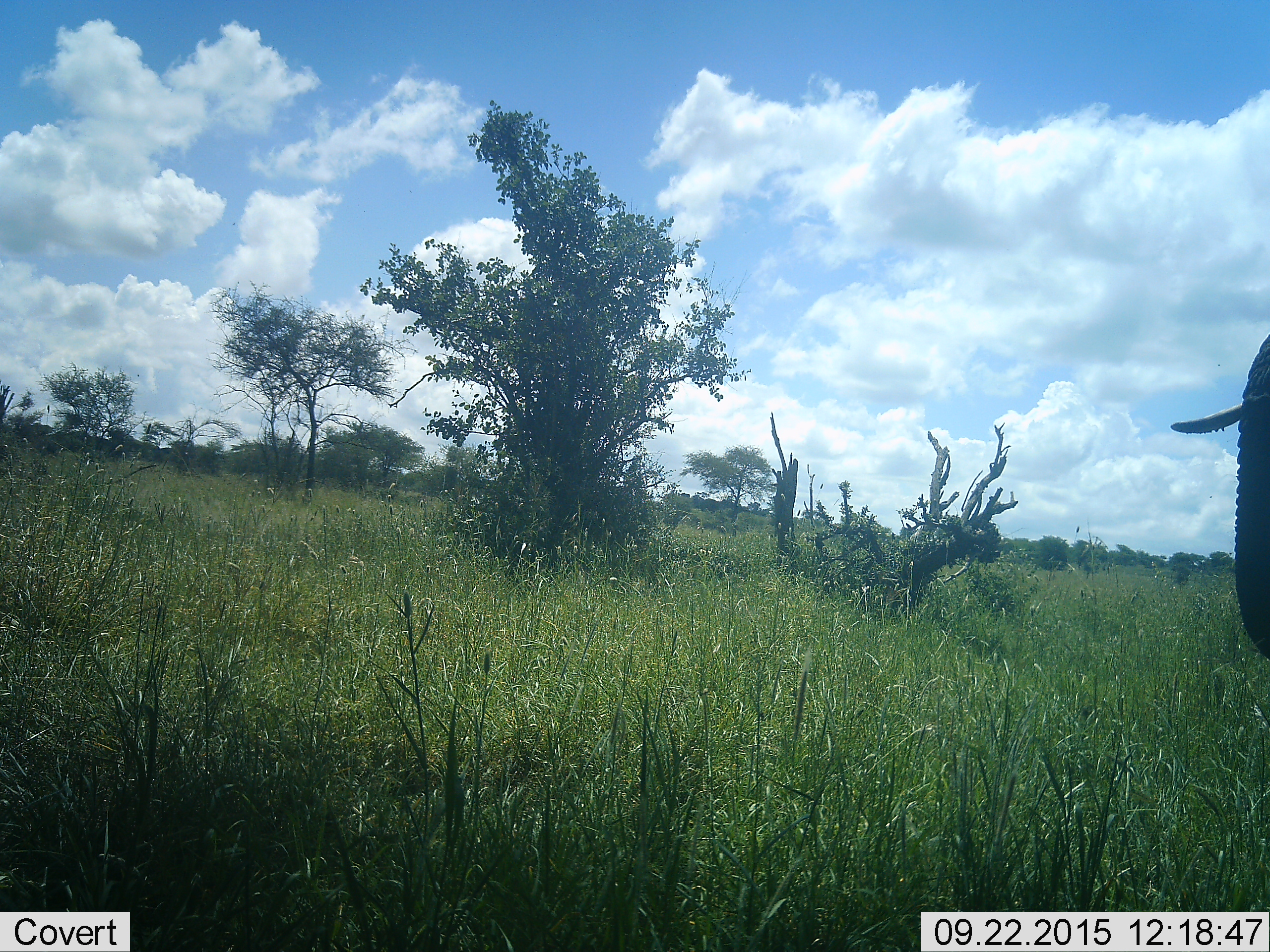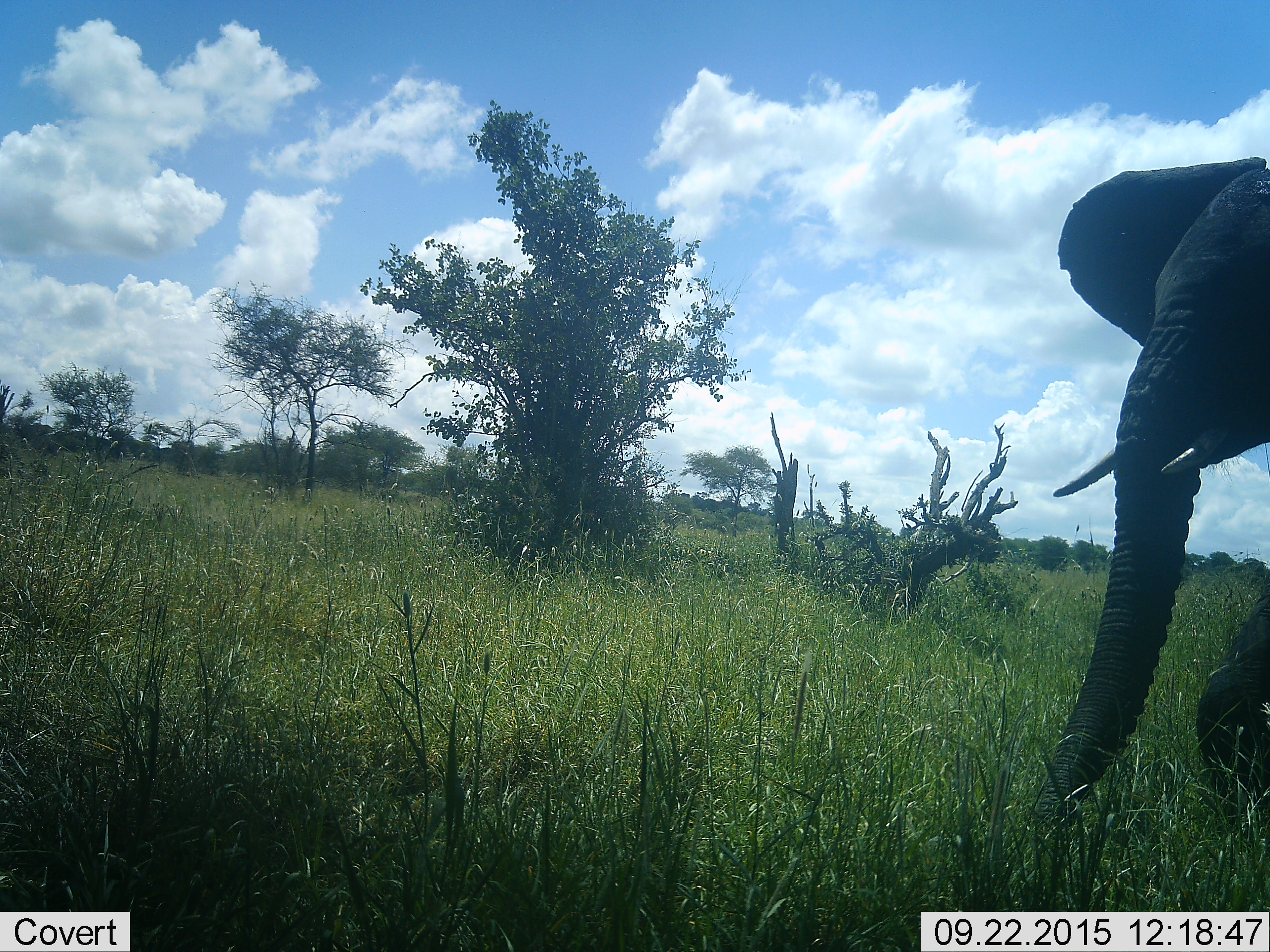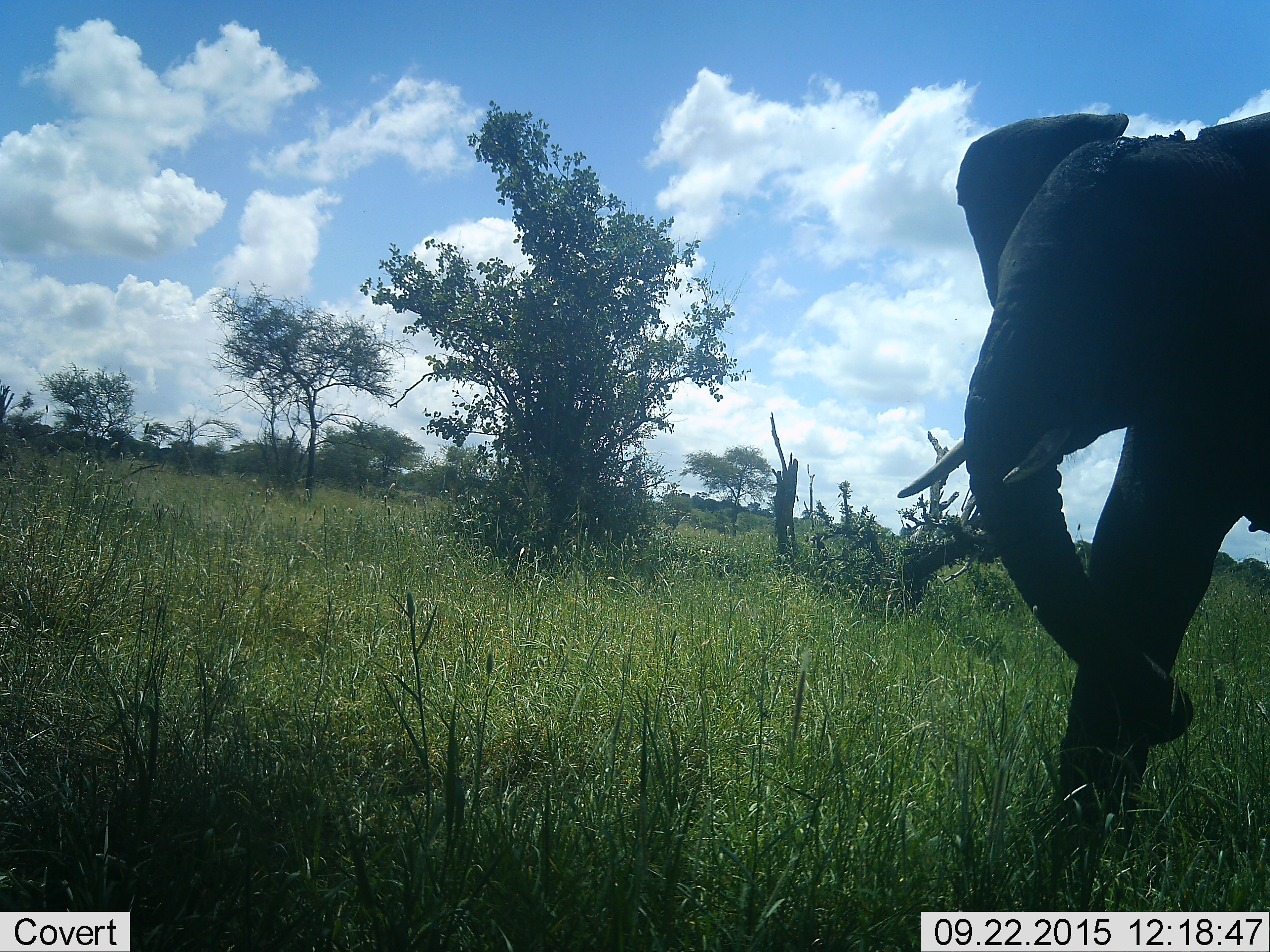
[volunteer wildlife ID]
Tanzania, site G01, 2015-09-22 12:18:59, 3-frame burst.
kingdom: Animalia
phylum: Chordata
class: Mammalia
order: Proboscidea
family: Elephantidae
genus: Loxodonta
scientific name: Loxodonta africana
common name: african bush elephant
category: elephant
Elephant (african bush elephant) (Loxodonta africana), count 1. Behavior (volunteer vote fractions): standing 0%, resting 0%, moving 100%, interacting 0%. Young present (vote fraction): 0%. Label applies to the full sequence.